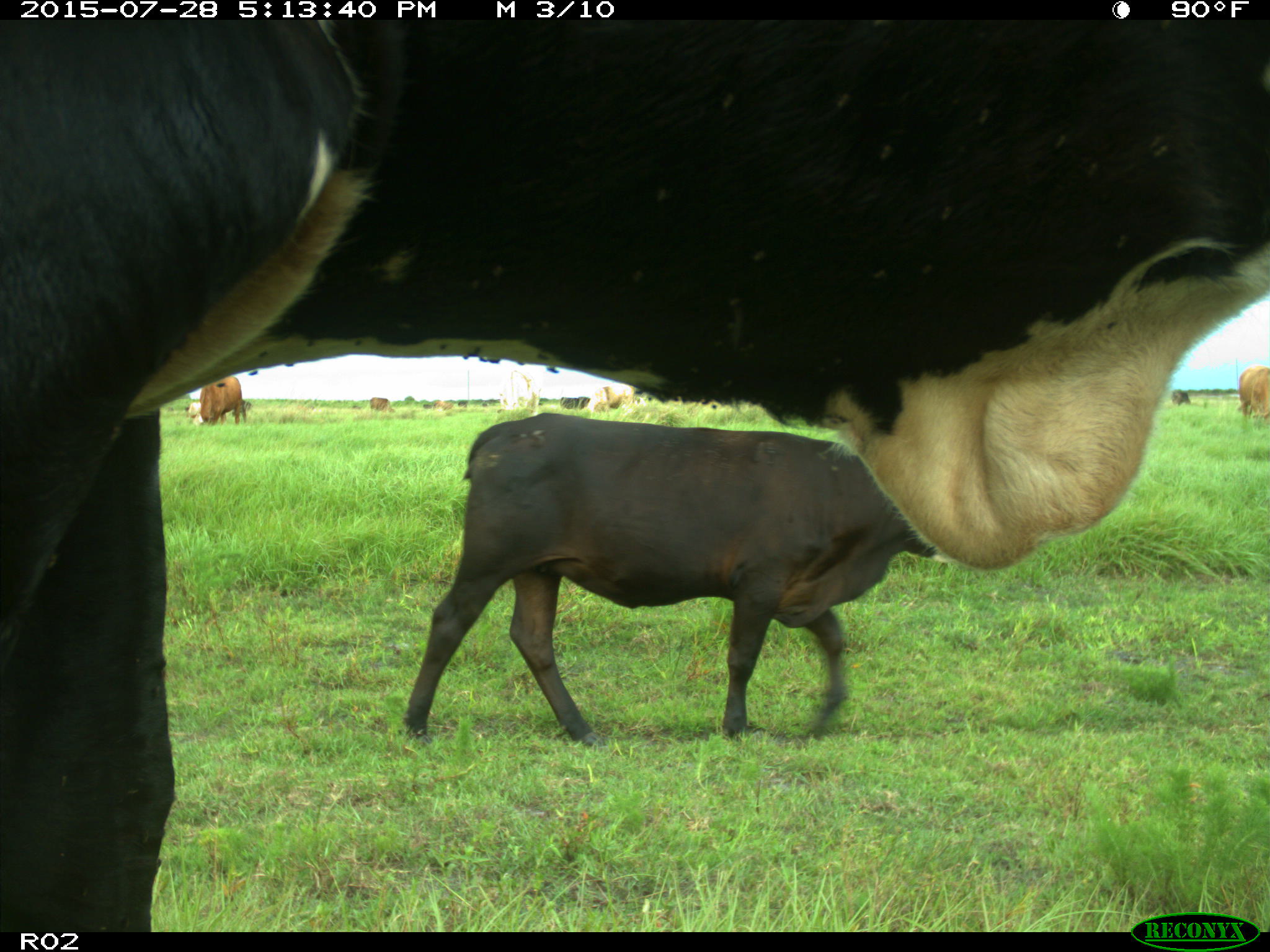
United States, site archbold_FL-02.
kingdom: Animalia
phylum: Chordata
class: Mammalia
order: Artiodactyla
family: Bovidae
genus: Bos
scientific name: Bos taurus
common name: domestic cow